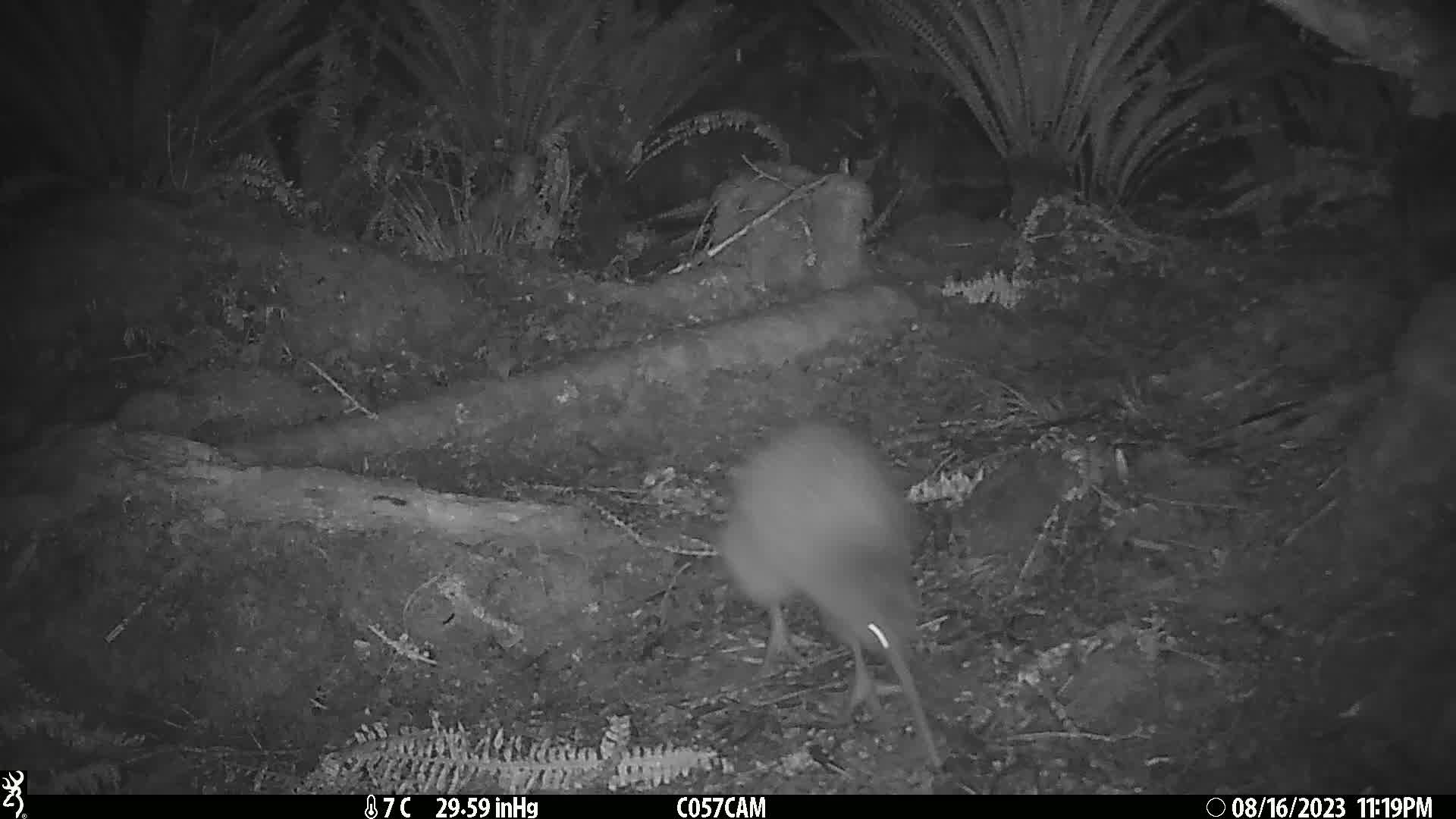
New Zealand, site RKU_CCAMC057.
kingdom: Animalia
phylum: Chordata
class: Aves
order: Apterygiformes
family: Apterygidae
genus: Apteryx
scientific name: Apteryx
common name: kiwi